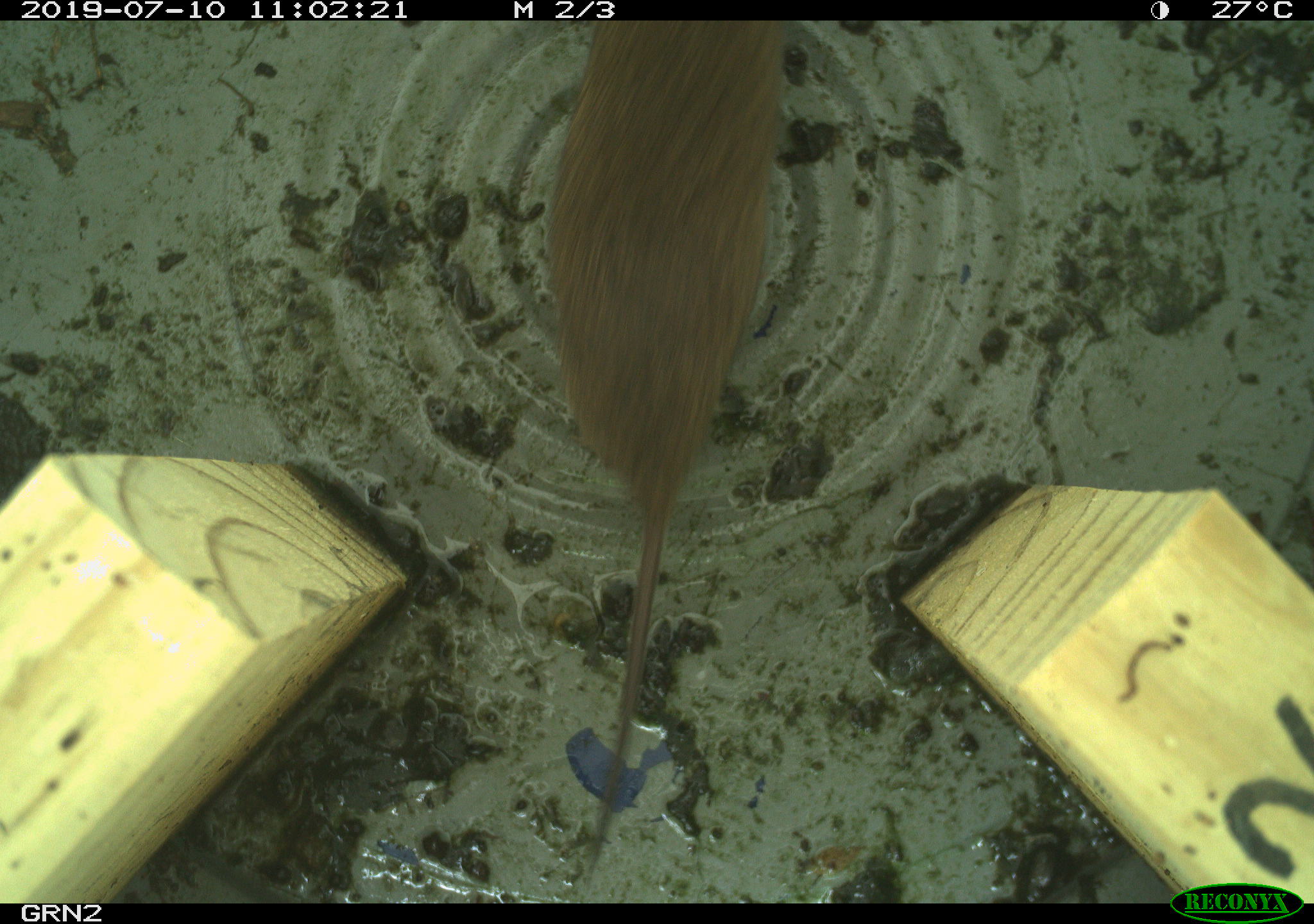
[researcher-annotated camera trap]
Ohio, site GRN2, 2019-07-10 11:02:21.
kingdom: Animalia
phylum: Chordata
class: Mammalia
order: Rodentia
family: Cricetidae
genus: Microtus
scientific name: Microtus pennsylvanicus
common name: meadow vole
Meadow vole (Microtus pennsylvanicus).